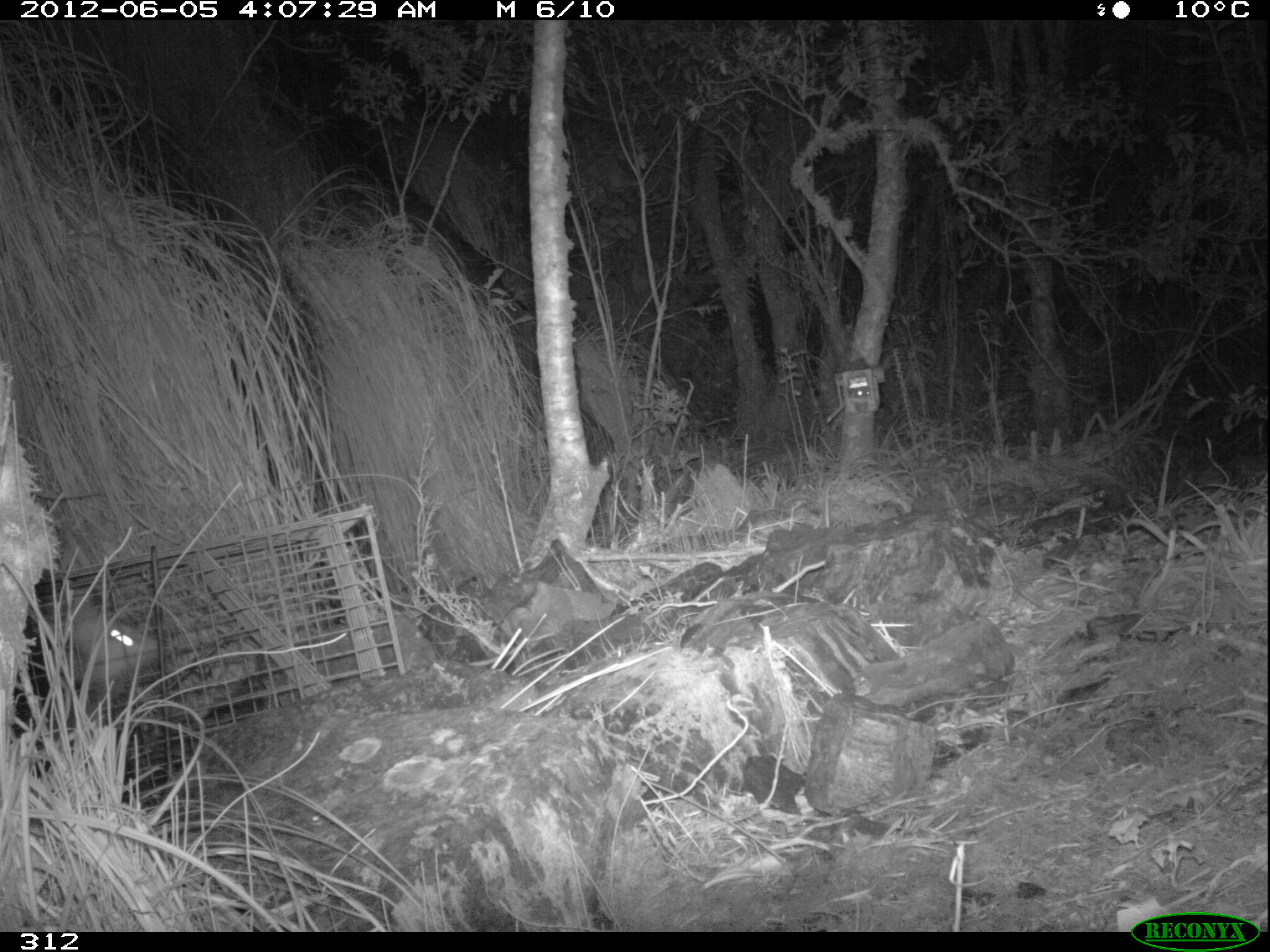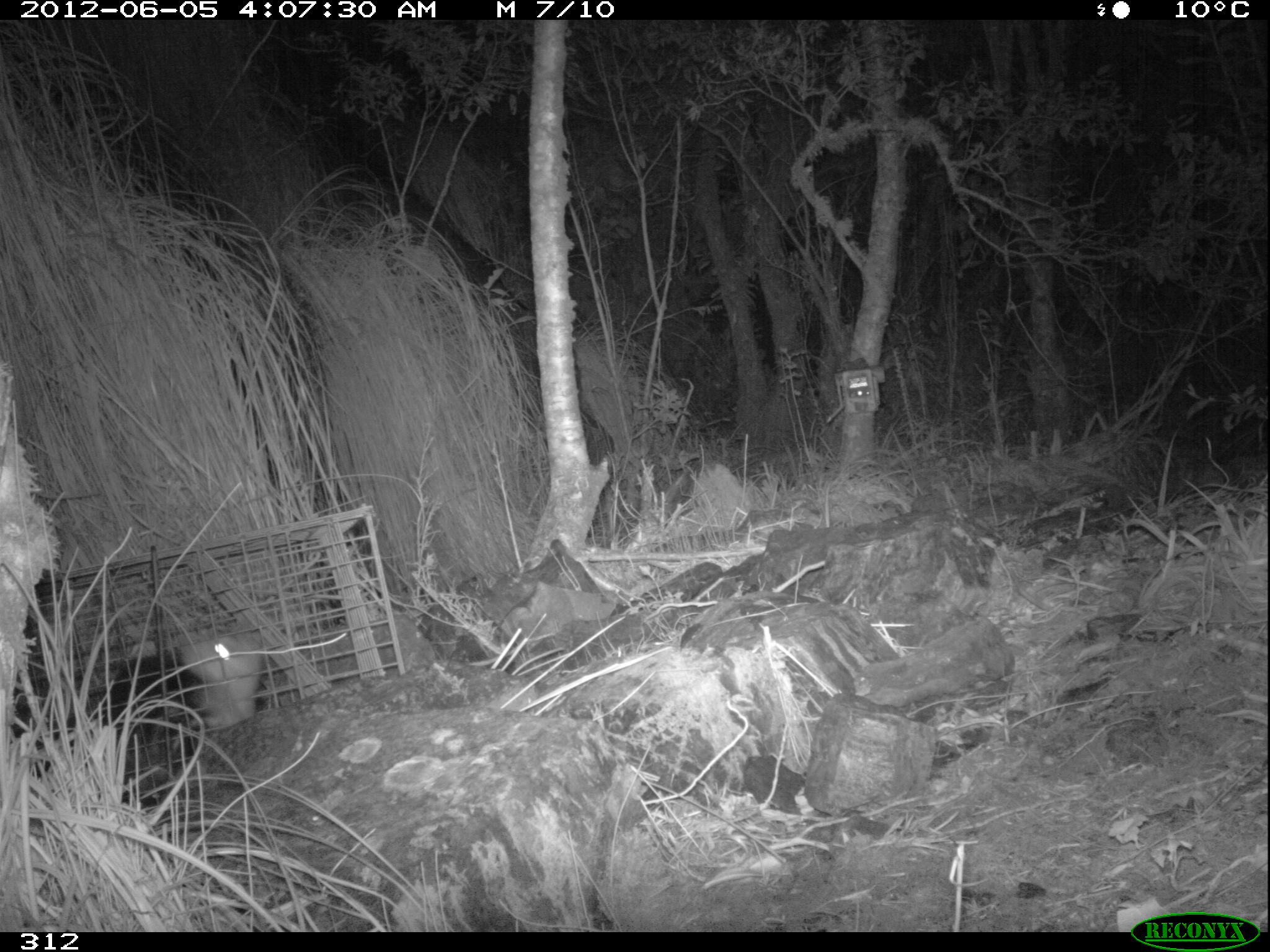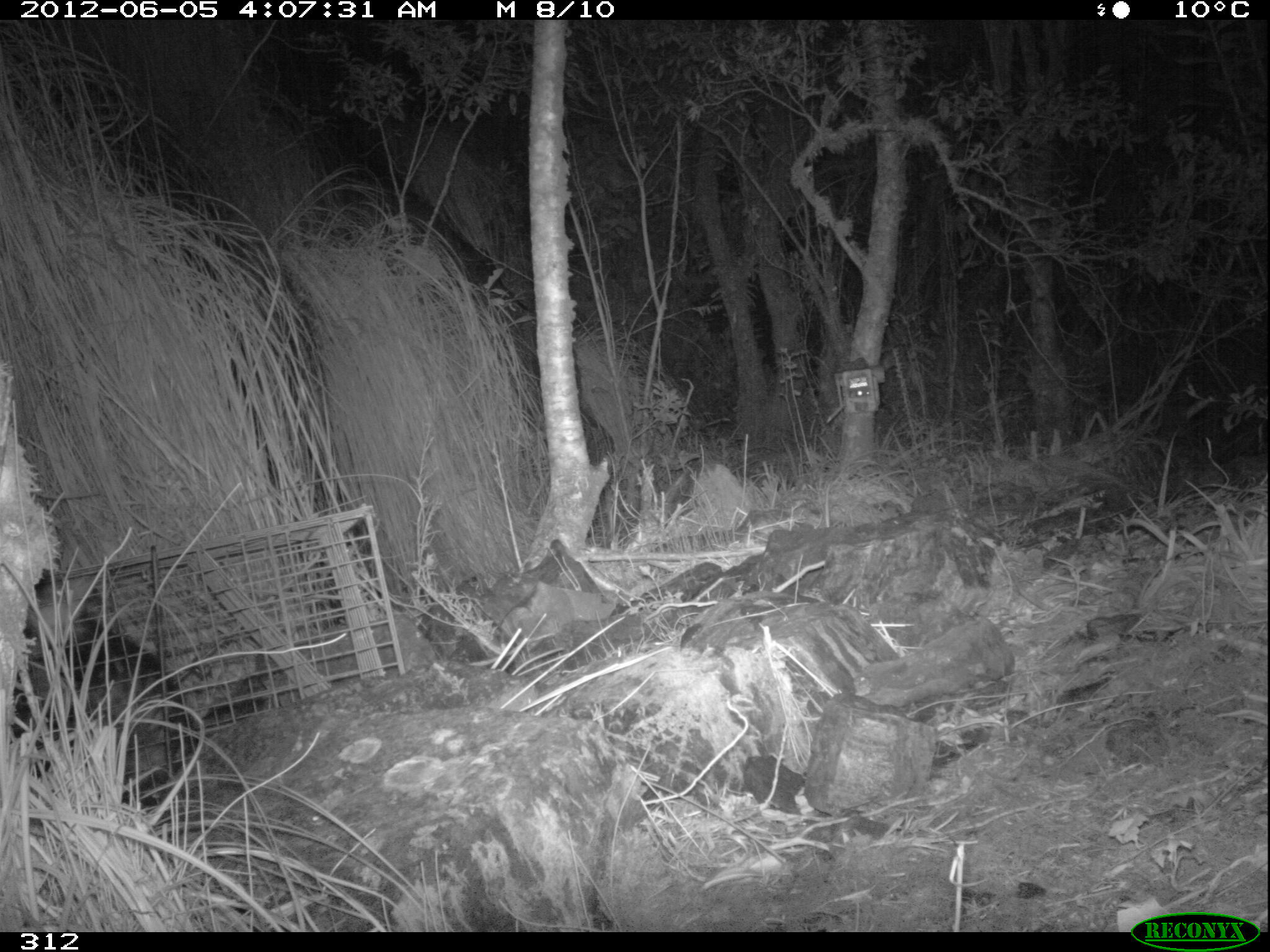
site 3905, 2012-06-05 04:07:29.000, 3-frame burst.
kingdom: Animalia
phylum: Chordata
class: Mammalia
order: Didelphimorphia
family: Didelphidae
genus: Didelphis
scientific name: Didelphis pernigra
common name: andean white-eared opossum